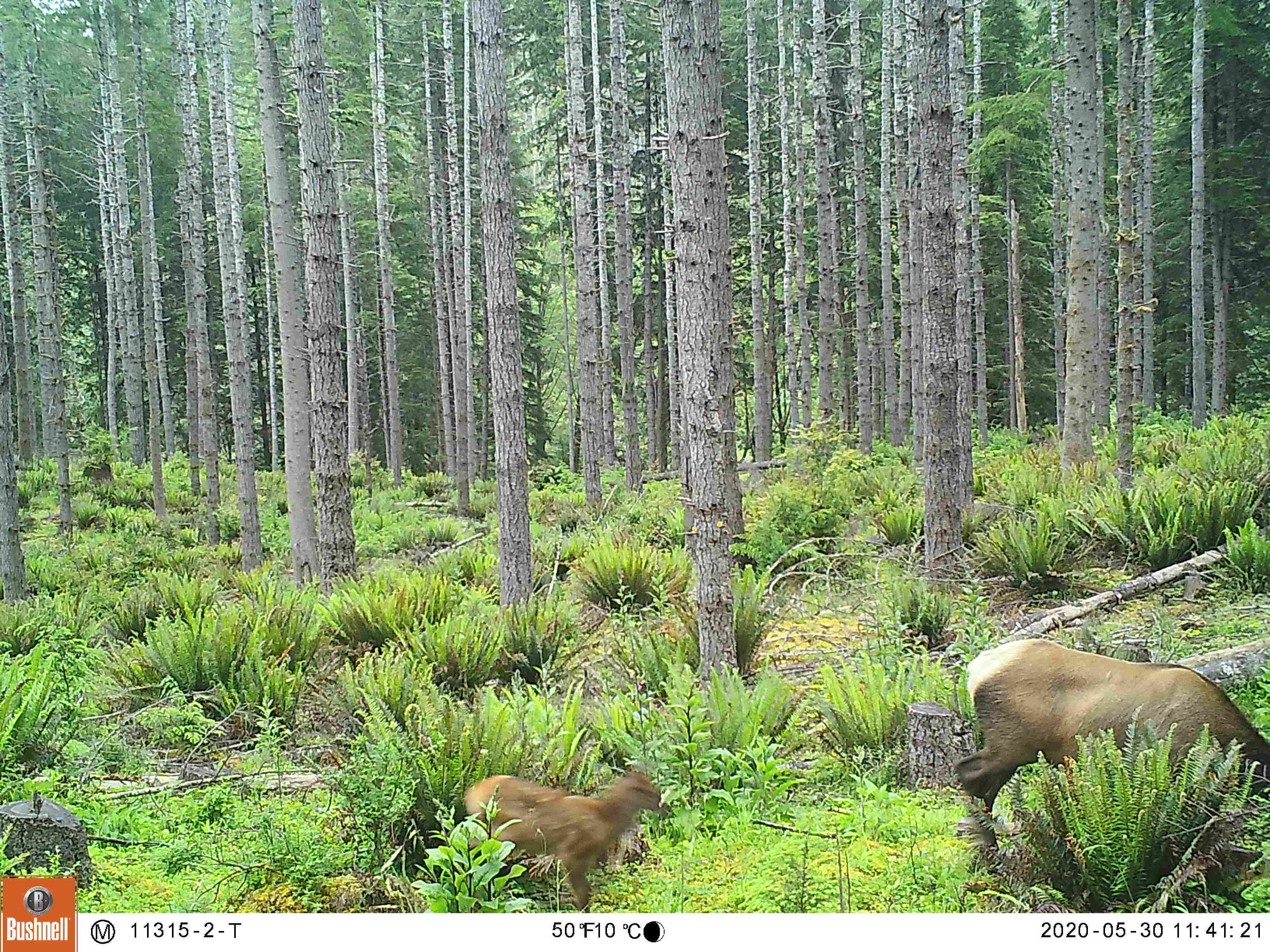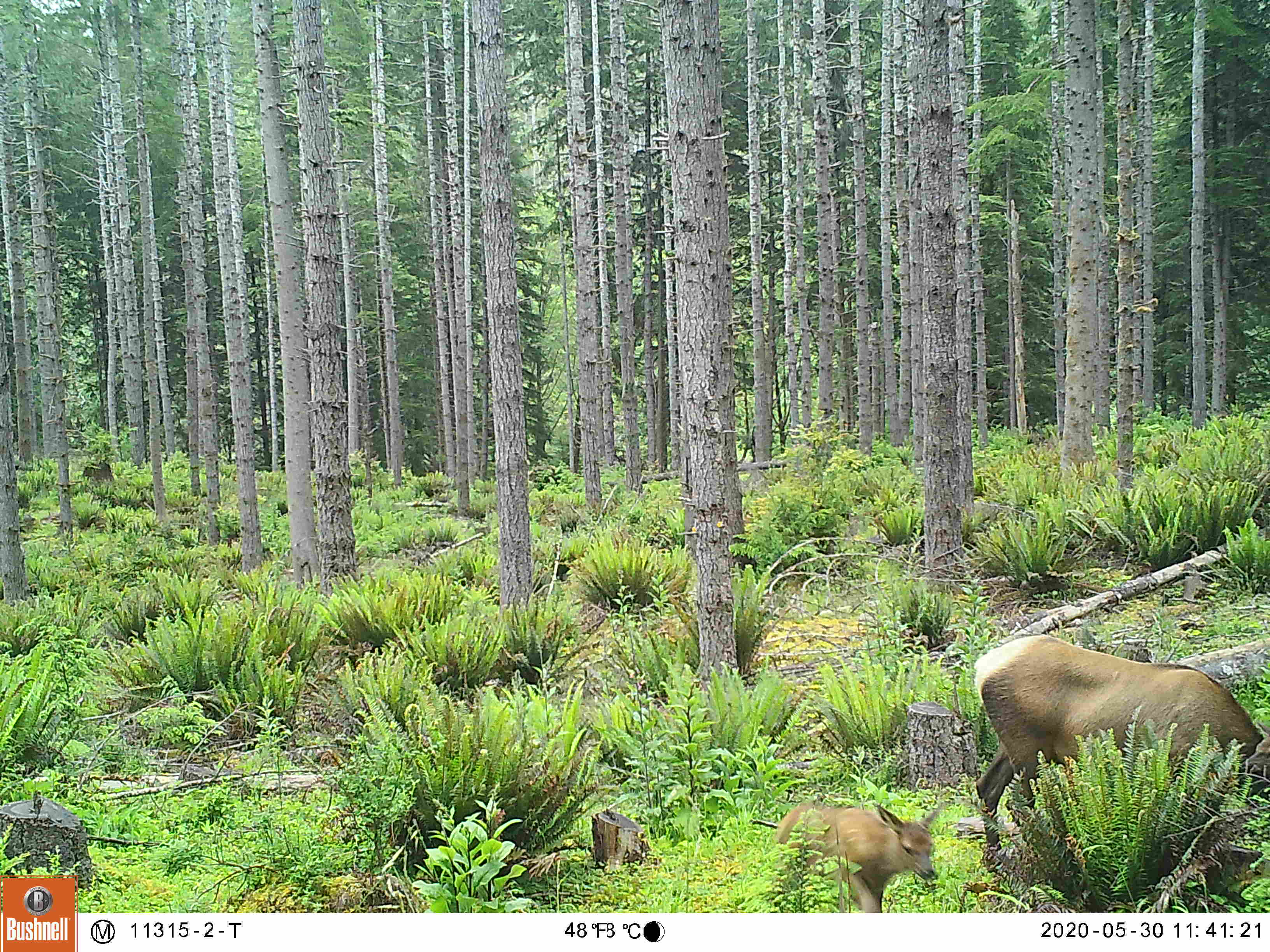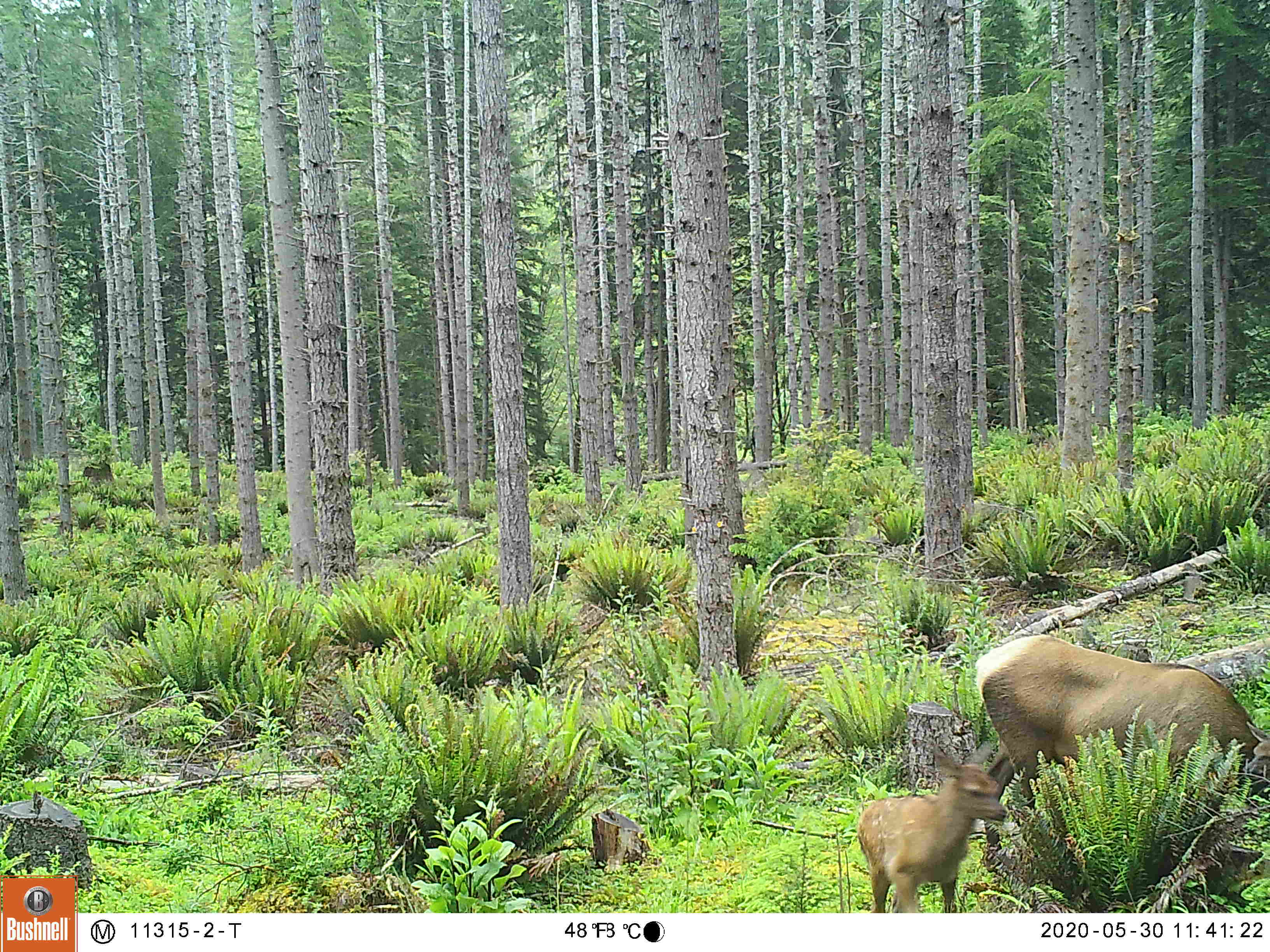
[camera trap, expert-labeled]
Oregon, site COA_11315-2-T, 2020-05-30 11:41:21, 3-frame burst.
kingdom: Animalia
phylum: Chordata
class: Mammalia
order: Artiodactyla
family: Cervidae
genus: Cervus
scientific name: Cervus canadensis roosevelti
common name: roosevelt elk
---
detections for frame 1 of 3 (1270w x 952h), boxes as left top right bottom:
roosevelt elk: 951 622 1259 849; 455 761 677 900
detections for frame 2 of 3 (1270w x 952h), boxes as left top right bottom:
roosevelt elk: 964 622 1259 845; 770 796 960 904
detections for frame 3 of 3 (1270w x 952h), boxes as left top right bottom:
roosevelt elk: 968 626 1259 849; 854 741 1024 906